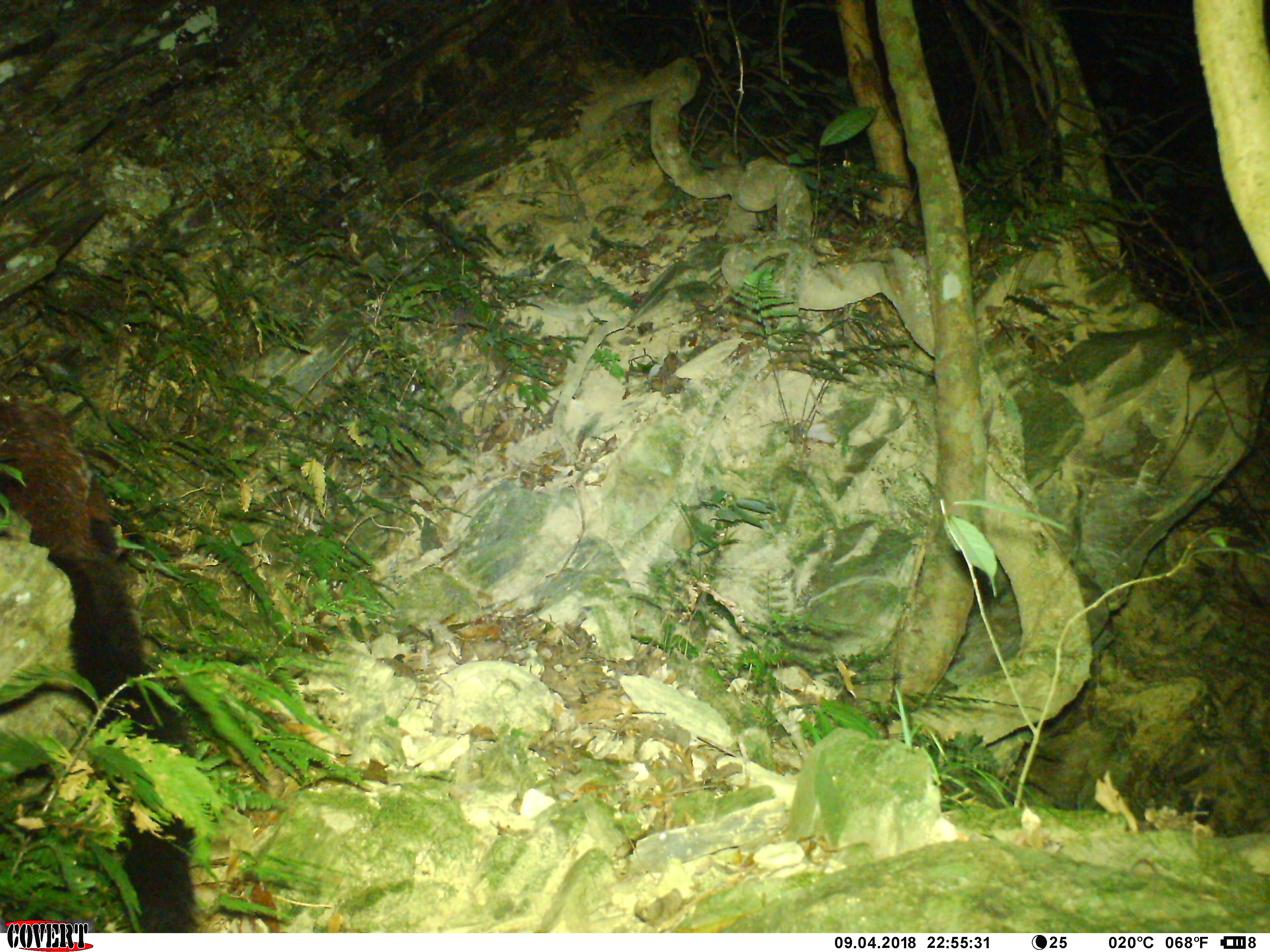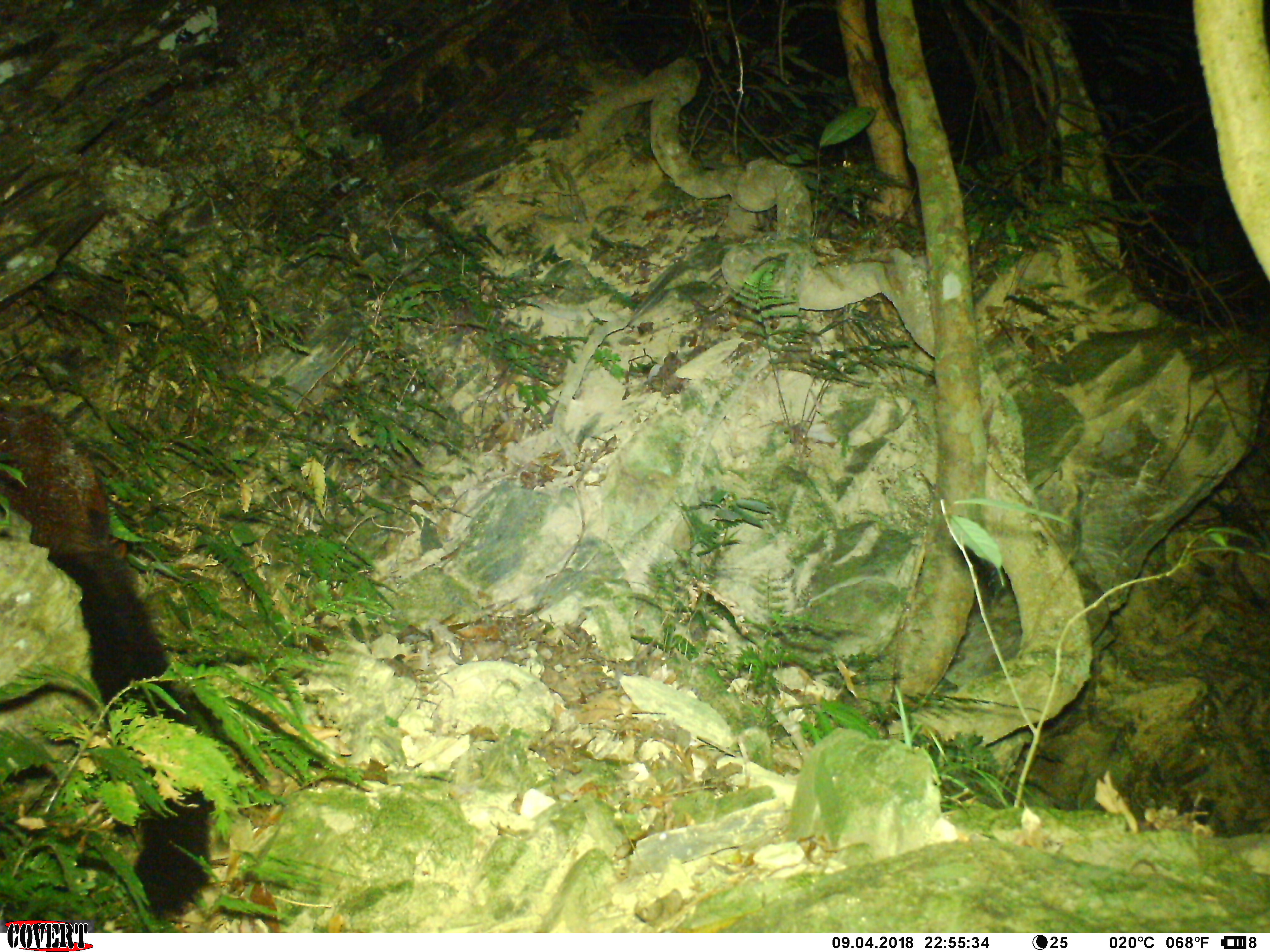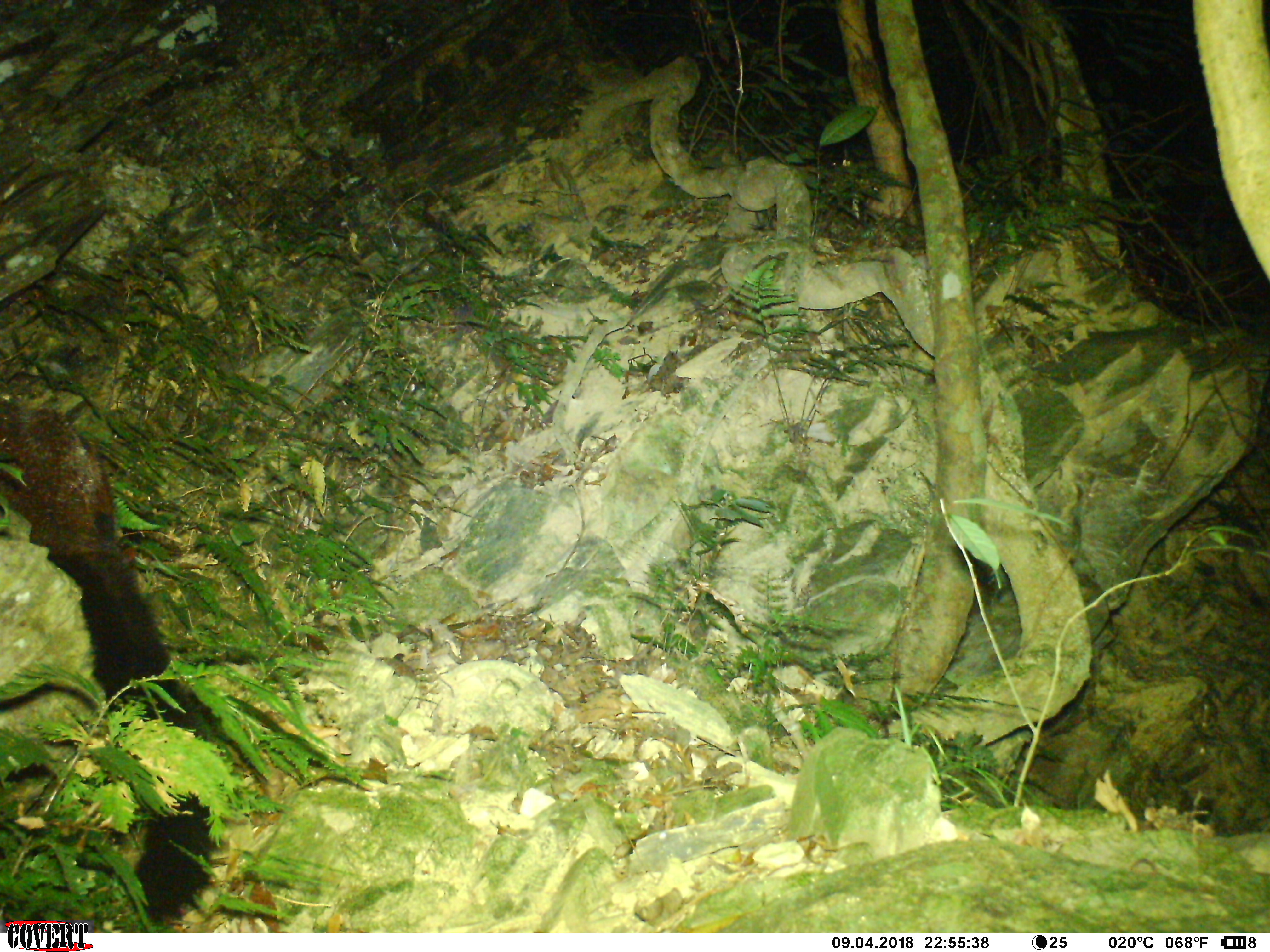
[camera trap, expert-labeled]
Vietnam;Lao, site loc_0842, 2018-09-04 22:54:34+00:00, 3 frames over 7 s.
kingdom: Animalia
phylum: Chordata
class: Mammalia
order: Rodentia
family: Sciuridae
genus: Petaurista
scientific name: Petaurista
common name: giant flying squirrel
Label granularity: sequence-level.